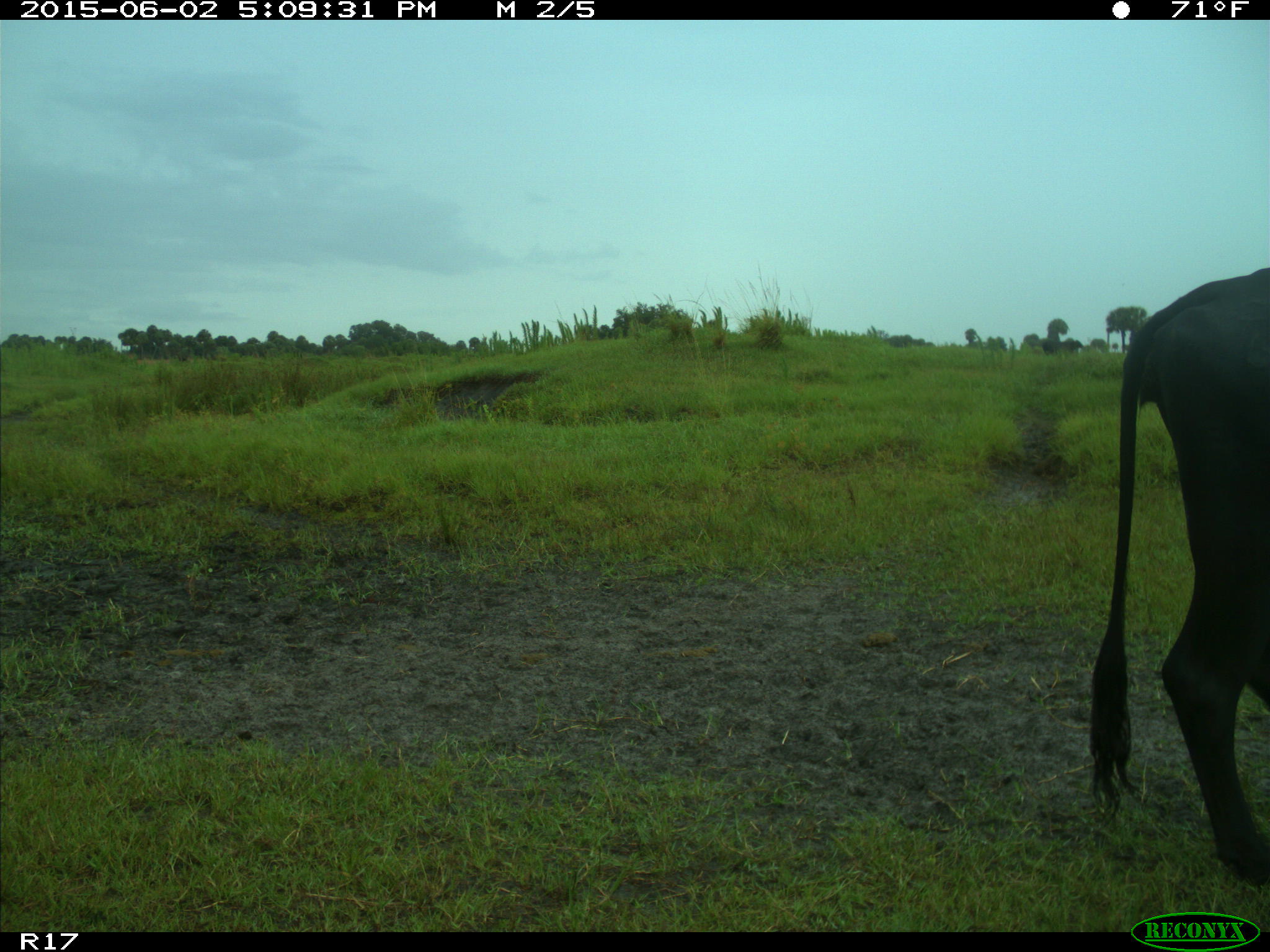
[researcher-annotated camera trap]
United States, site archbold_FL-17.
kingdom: Animalia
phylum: Chordata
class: Mammalia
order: Artiodactyla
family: Bovidae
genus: Bos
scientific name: Bos taurus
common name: domestic cow